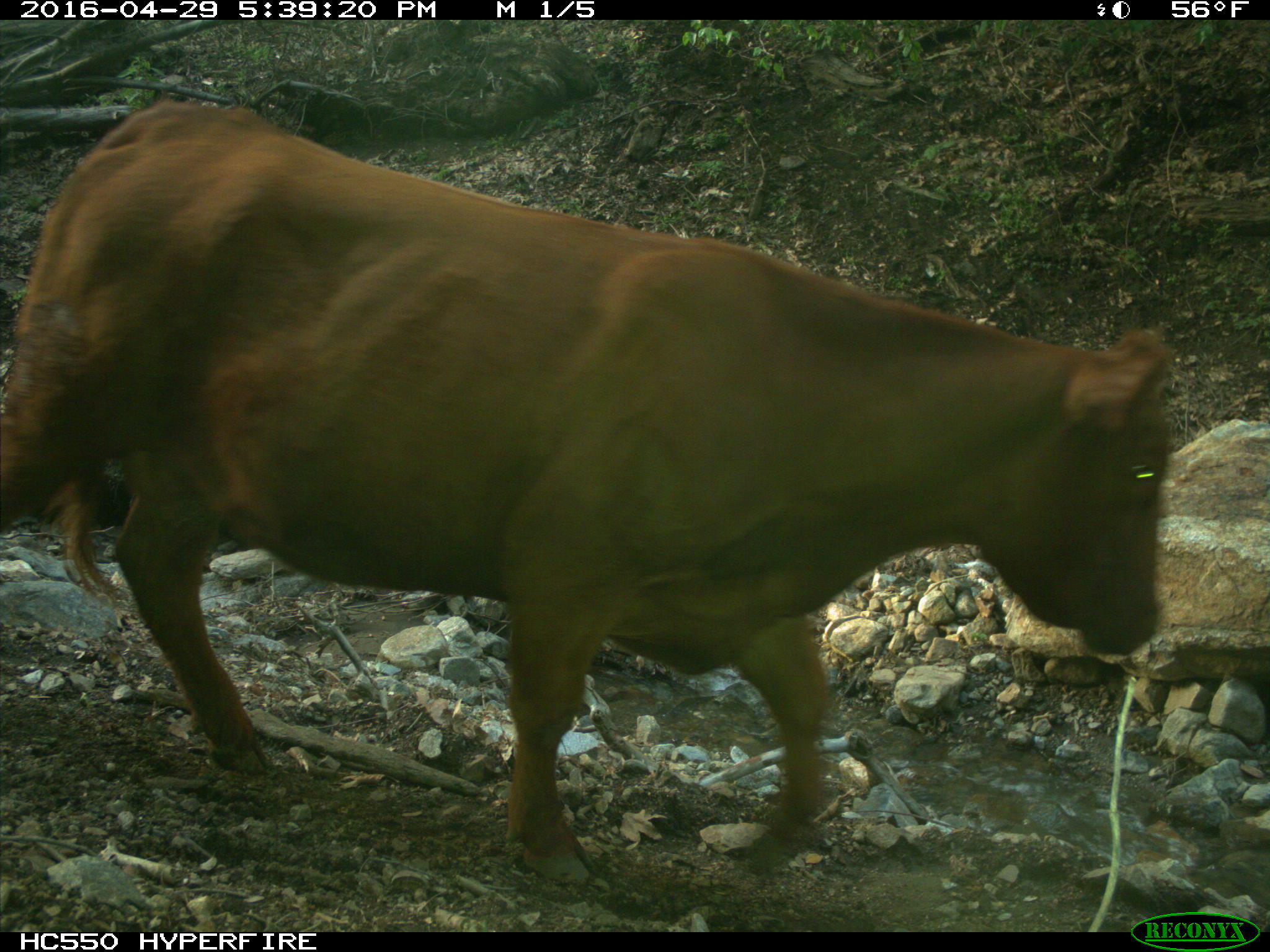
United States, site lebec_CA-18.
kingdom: Animalia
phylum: Chordata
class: Mammalia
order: Artiodactyla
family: Bovidae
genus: Bos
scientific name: Bos taurus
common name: domestic cow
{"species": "Bos taurus (domestic cow)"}